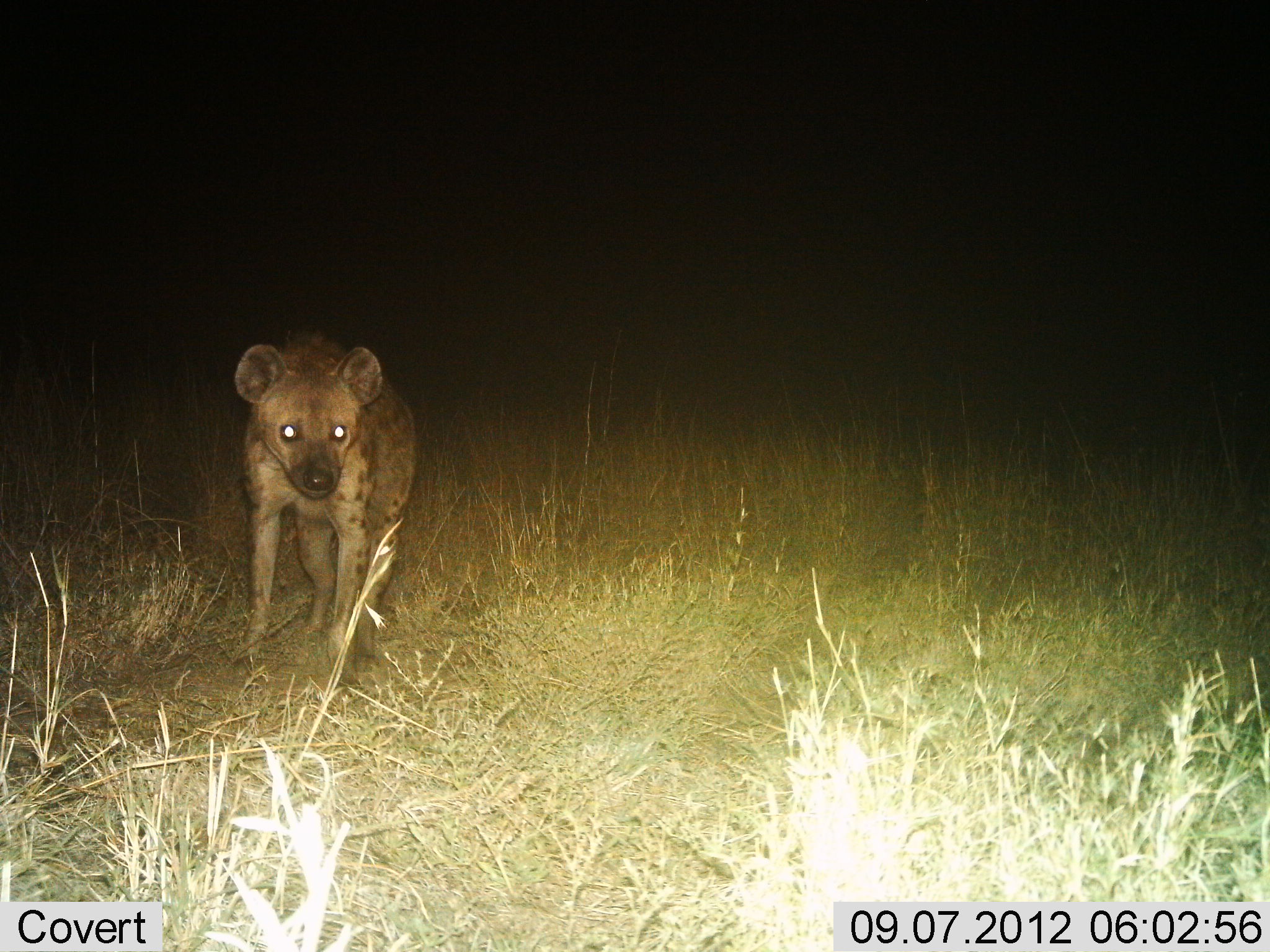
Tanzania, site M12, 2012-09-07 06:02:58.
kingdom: Animalia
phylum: Chordata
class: Mammalia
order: Carnivora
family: Hyaenidae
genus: Crocuta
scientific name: Crocuta crocuta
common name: spotted hyena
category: hyenaspotted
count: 1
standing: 70%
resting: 0%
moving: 30%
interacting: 0%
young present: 0%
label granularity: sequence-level